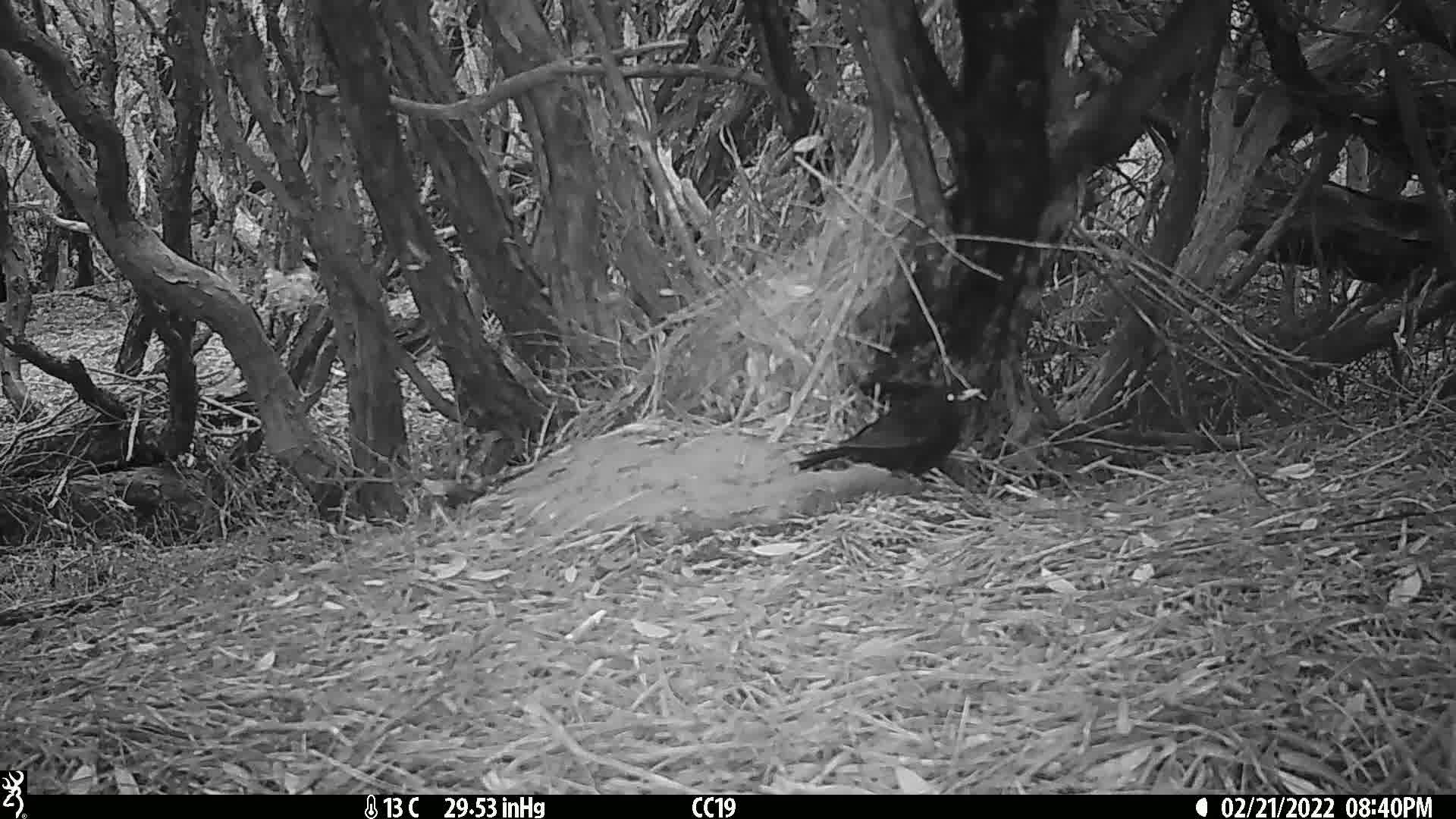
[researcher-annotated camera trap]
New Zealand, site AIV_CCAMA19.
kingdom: Animalia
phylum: Chordata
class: Aves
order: Passeriformes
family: Turdidae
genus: Turdus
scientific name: Turdus merula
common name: eurasian blackbird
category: blackbird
Blackbird (eurasian blackbird) (Turdus merula).